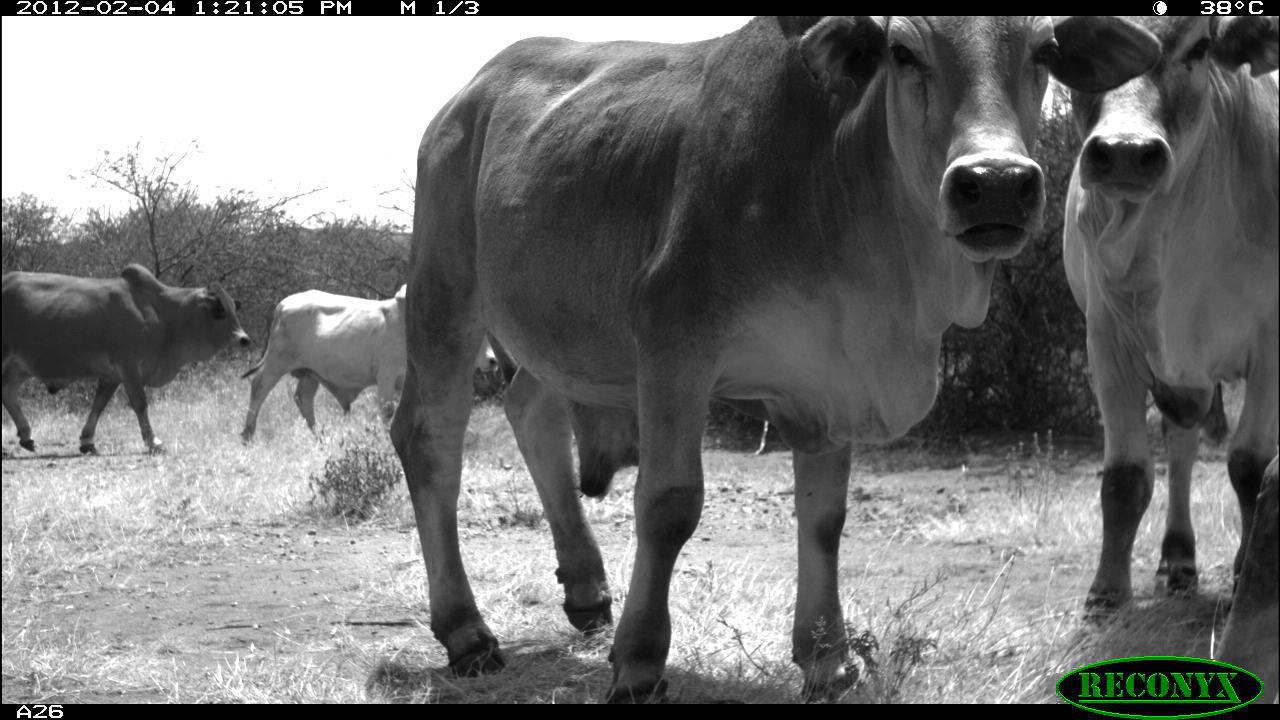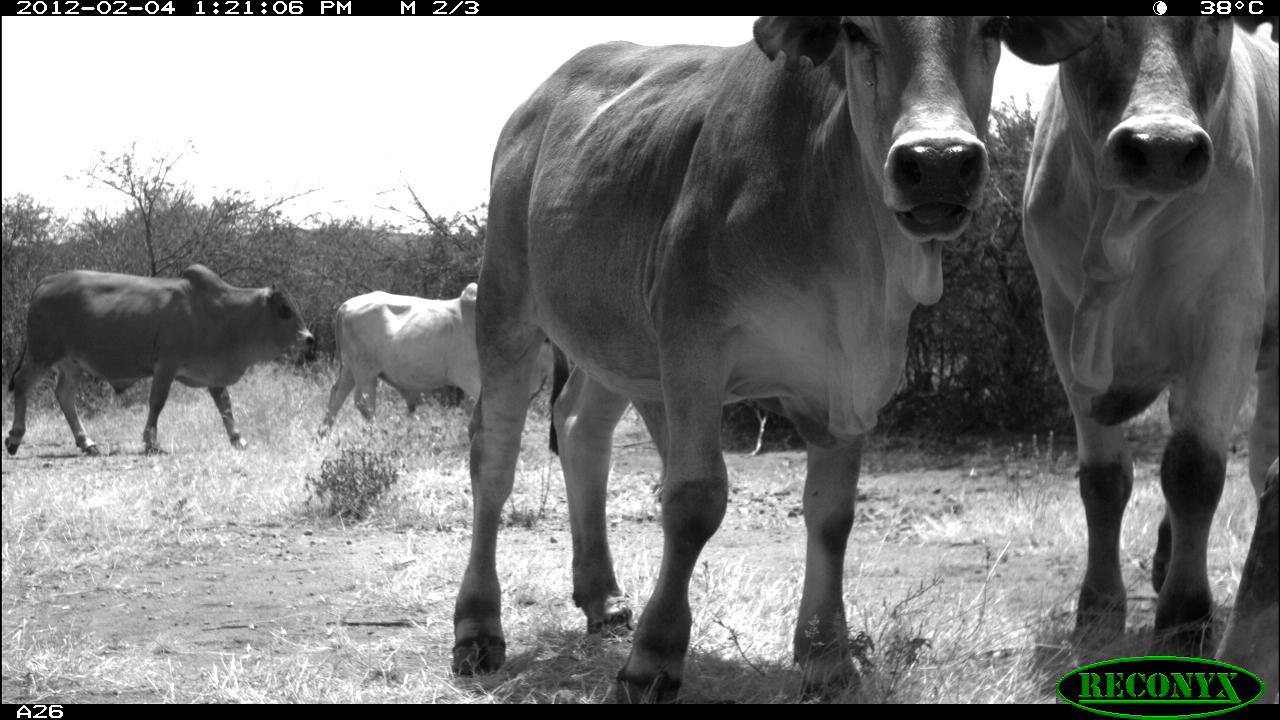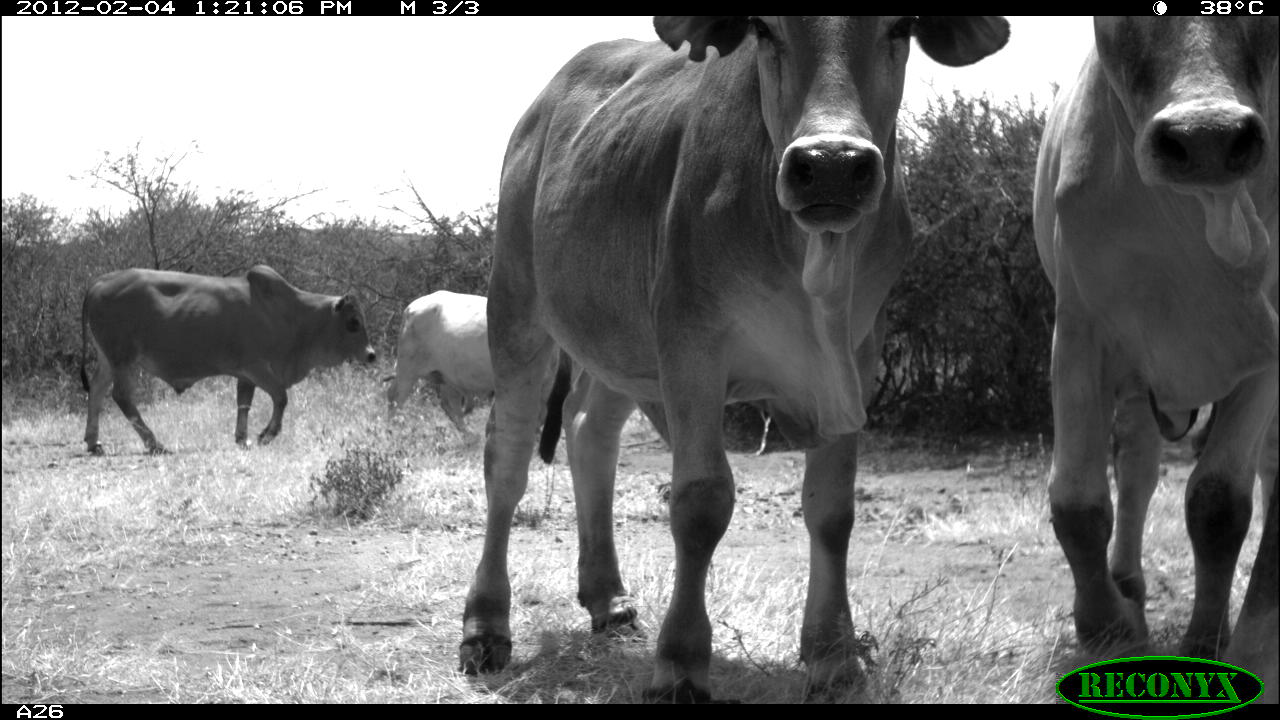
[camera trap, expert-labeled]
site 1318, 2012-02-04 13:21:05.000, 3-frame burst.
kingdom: Animalia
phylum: Chordata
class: Mammalia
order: Artiodactyla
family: Bovidae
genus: Bos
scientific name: Bos taurus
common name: domestic cattle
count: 4